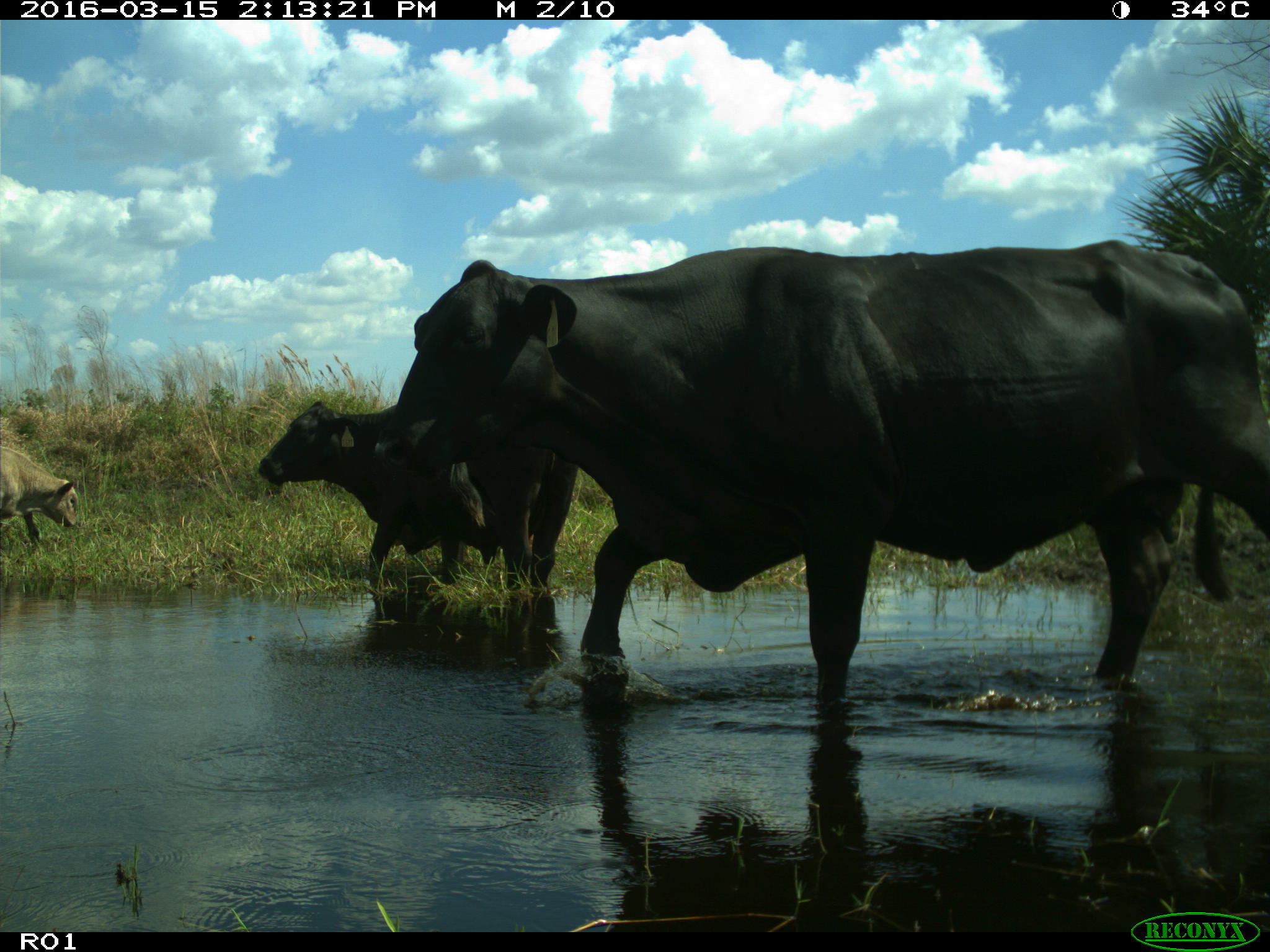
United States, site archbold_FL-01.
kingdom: Animalia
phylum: Chordata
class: Mammalia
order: Artiodactyla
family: Bovidae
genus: Bos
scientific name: Bos taurus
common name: domestic cow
Bos taurus (domestic cow).